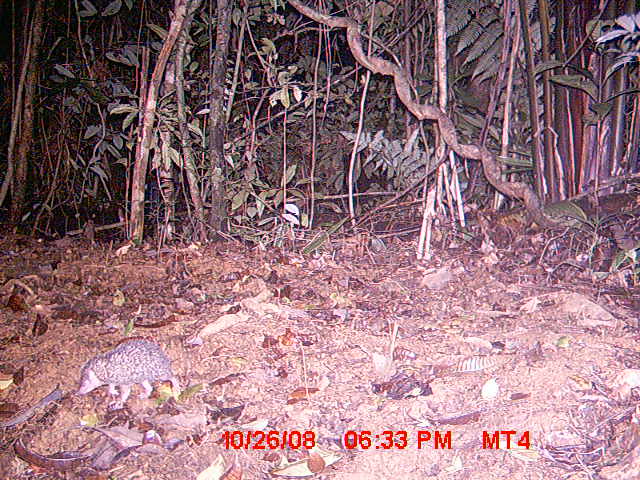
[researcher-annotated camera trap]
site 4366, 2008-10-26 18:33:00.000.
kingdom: Animalia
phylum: Chordata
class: Mammalia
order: Afrosoricida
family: Tenrecidae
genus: Setifer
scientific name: Setifer setosus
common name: greater hedgehog tenrec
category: setifer sp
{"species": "setifer sp (greater hedgehog tenrec) (Setifer setosus)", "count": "1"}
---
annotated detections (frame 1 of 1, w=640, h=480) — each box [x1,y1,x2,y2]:
setifer sp: [75,335,183,412]